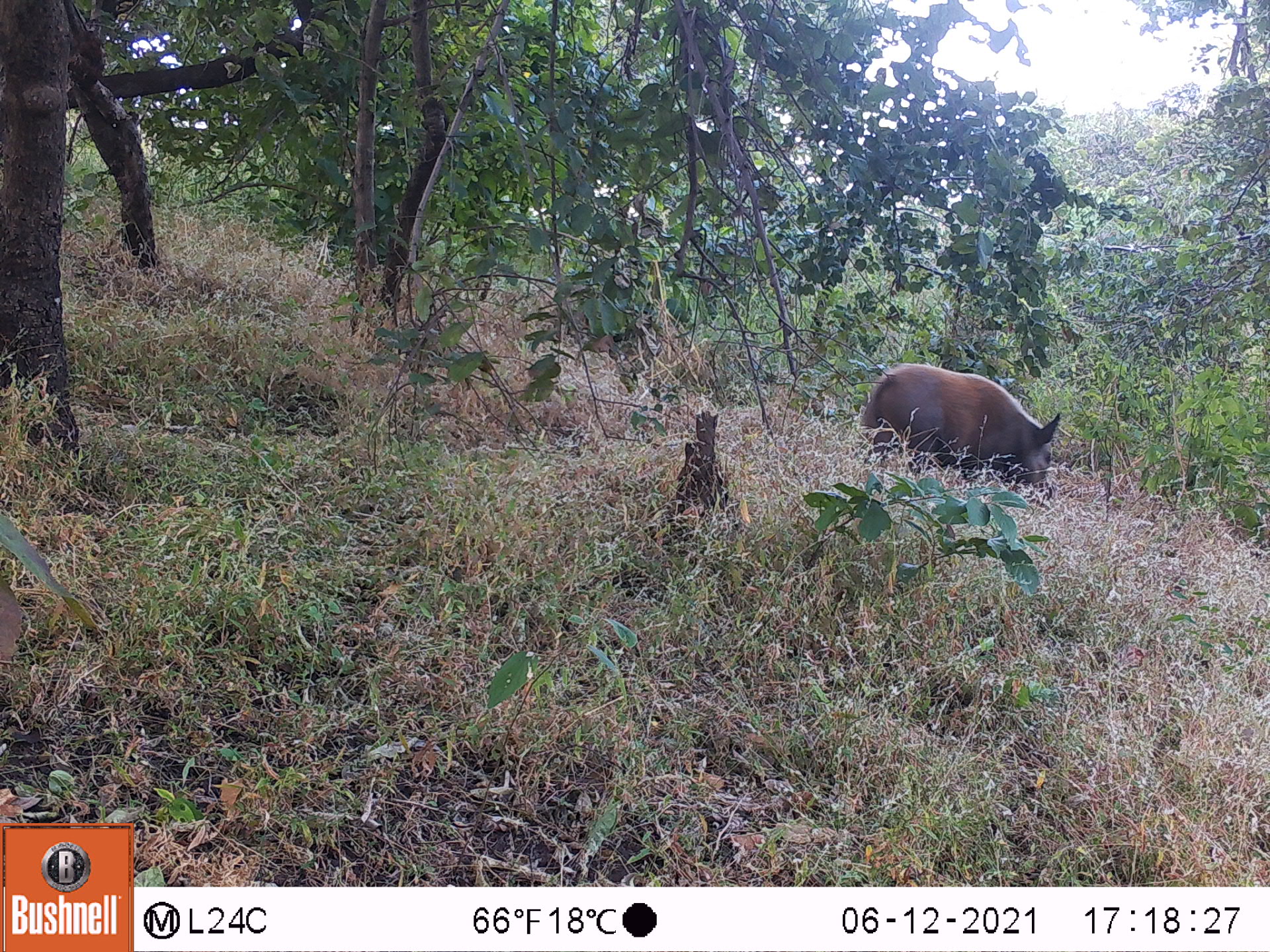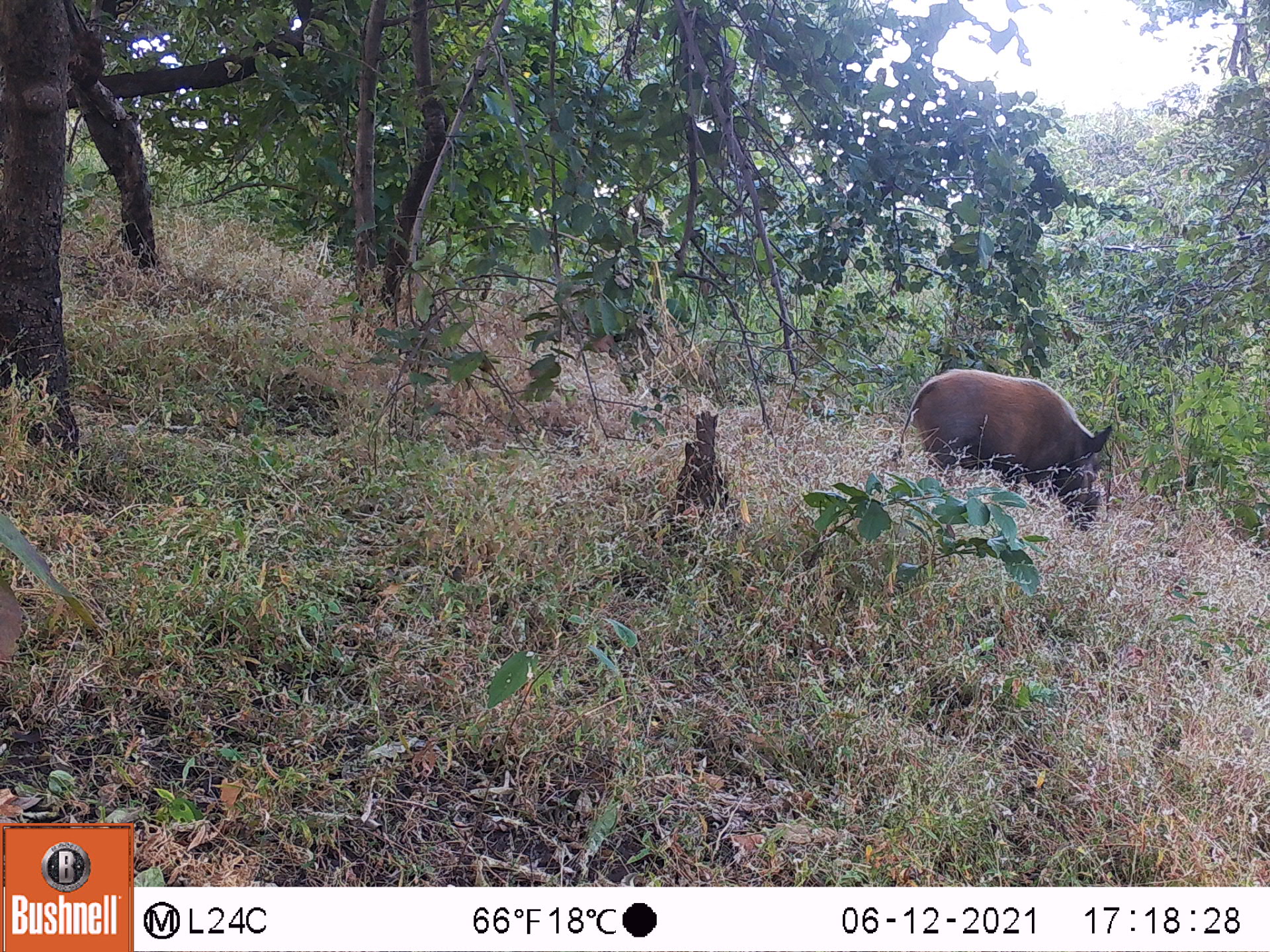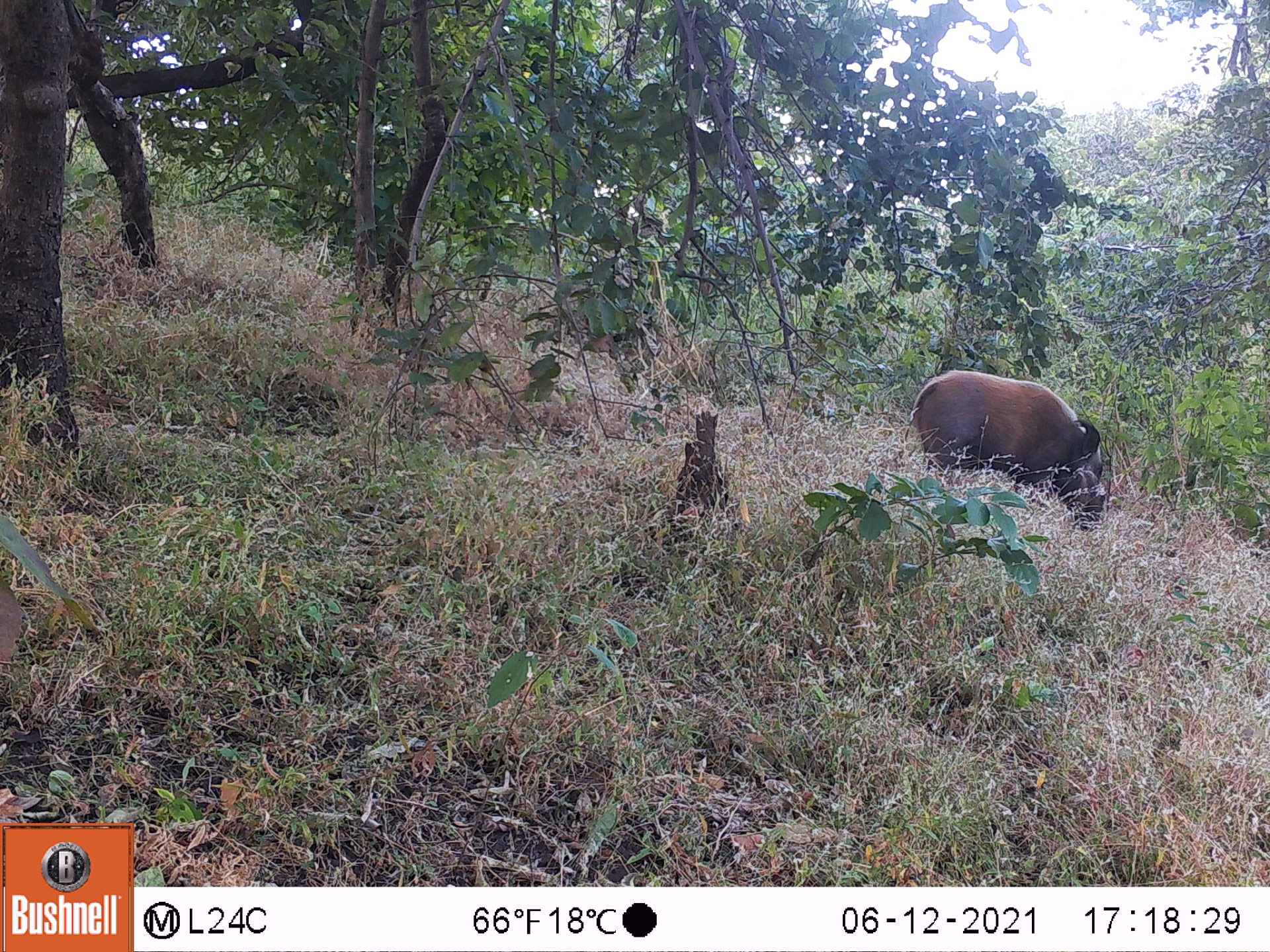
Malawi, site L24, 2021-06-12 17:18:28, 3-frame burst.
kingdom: Animalia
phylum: Chordata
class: Mammalia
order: Artiodactyla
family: Suidae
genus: Potamochoerus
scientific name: Potamochoerus larvatus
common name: bushpig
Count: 1.